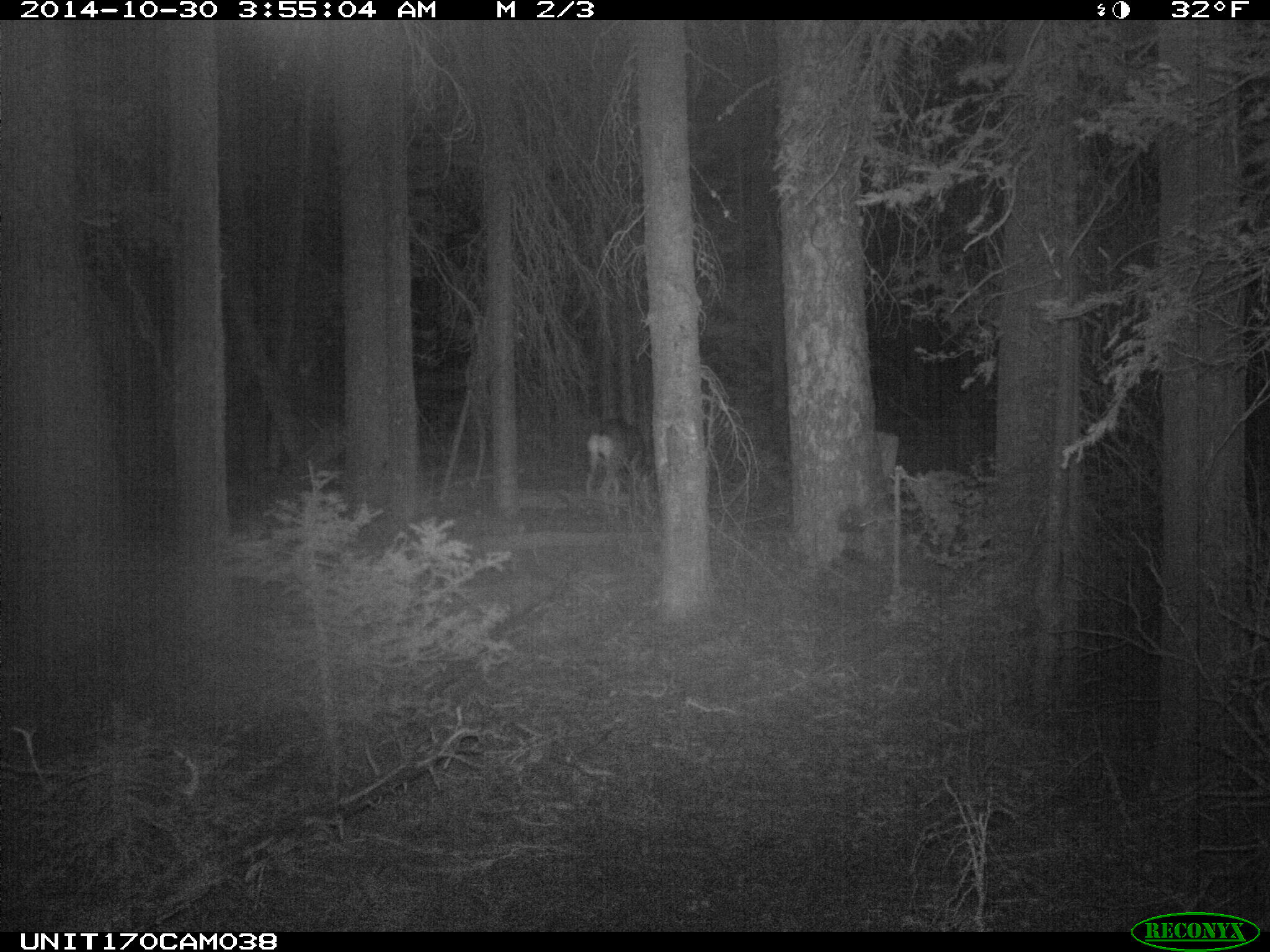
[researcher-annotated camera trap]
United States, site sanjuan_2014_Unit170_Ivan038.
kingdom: Animalia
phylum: Chordata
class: Mammalia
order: Artiodactyla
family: Cervidae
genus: Odocoileus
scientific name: Odocoileus hemionus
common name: mule deer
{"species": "Odocoileus hemionus (mule deer)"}